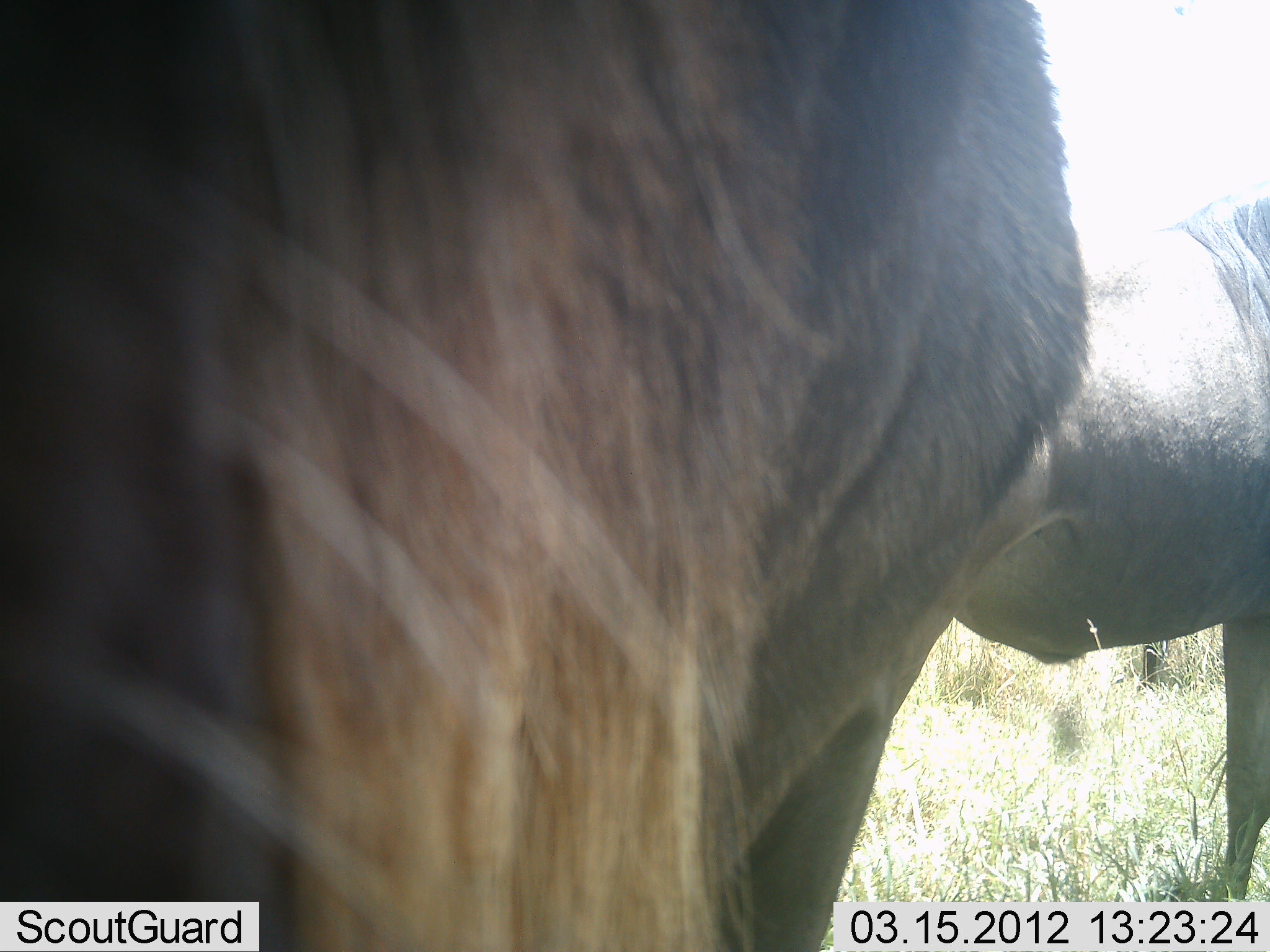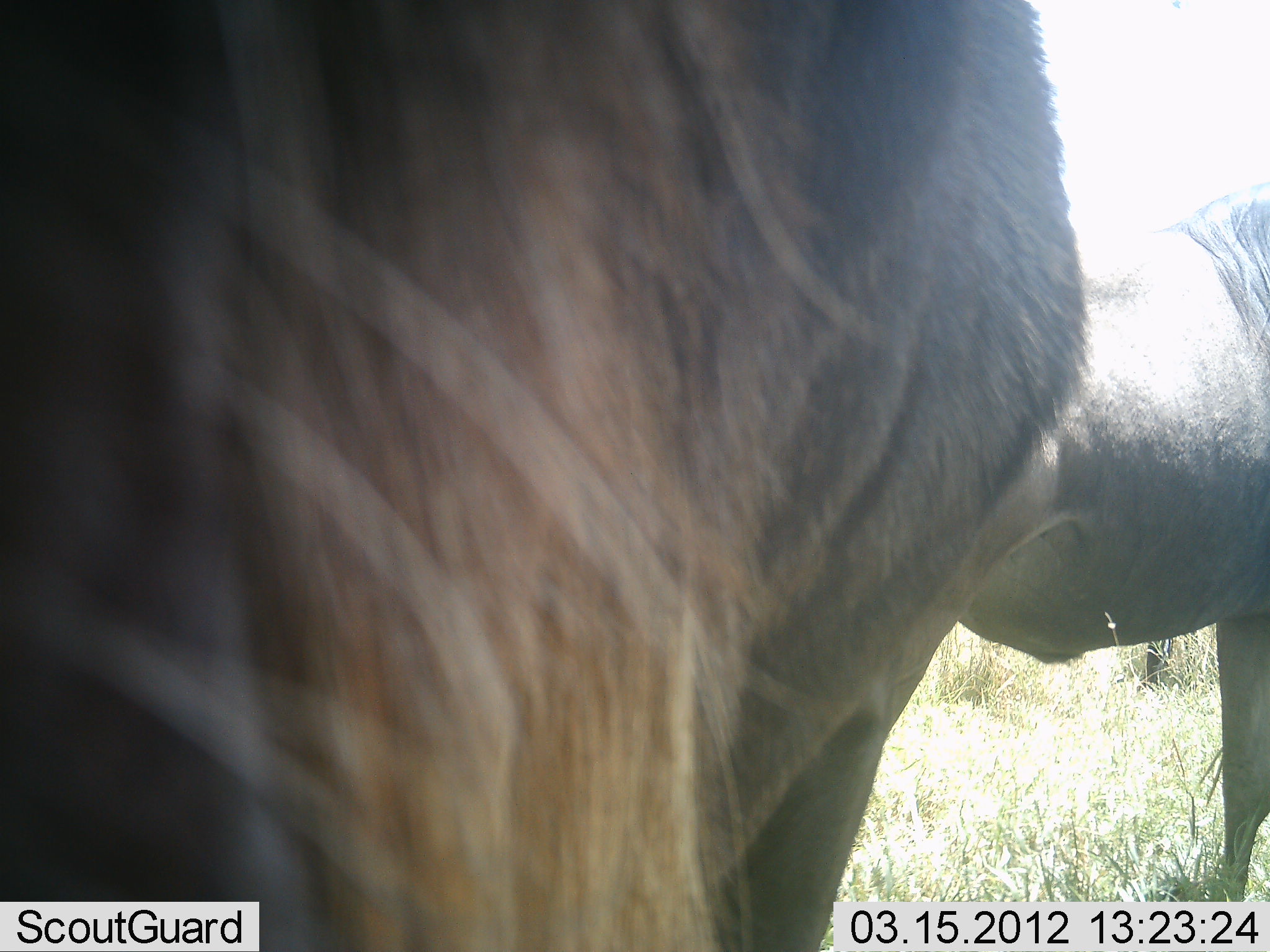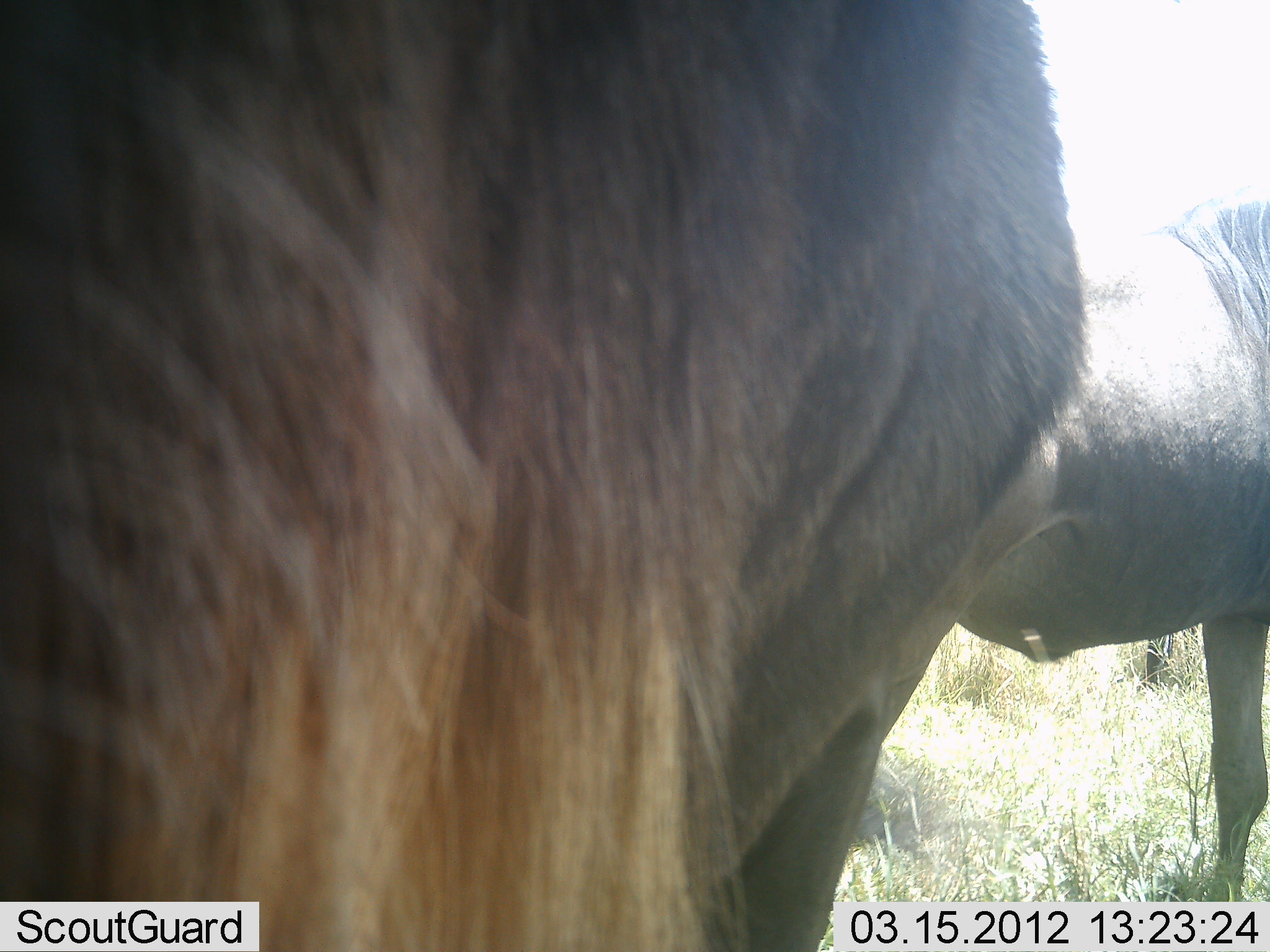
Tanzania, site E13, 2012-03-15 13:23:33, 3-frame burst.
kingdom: Animalia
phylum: Chordata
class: Mammalia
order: Artiodactyla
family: Bovidae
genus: Connochaetes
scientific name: Connochaetes taurinus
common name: blue wildebeest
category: wildebeest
Wildebeest (blue wildebeest) (Connochaetes taurinus), count 2. Behavior (volunteer vote fractions): standing 100%, resting 0%, moving 0%, interacting 0%. Young present (vote fraction): 0%. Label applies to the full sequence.